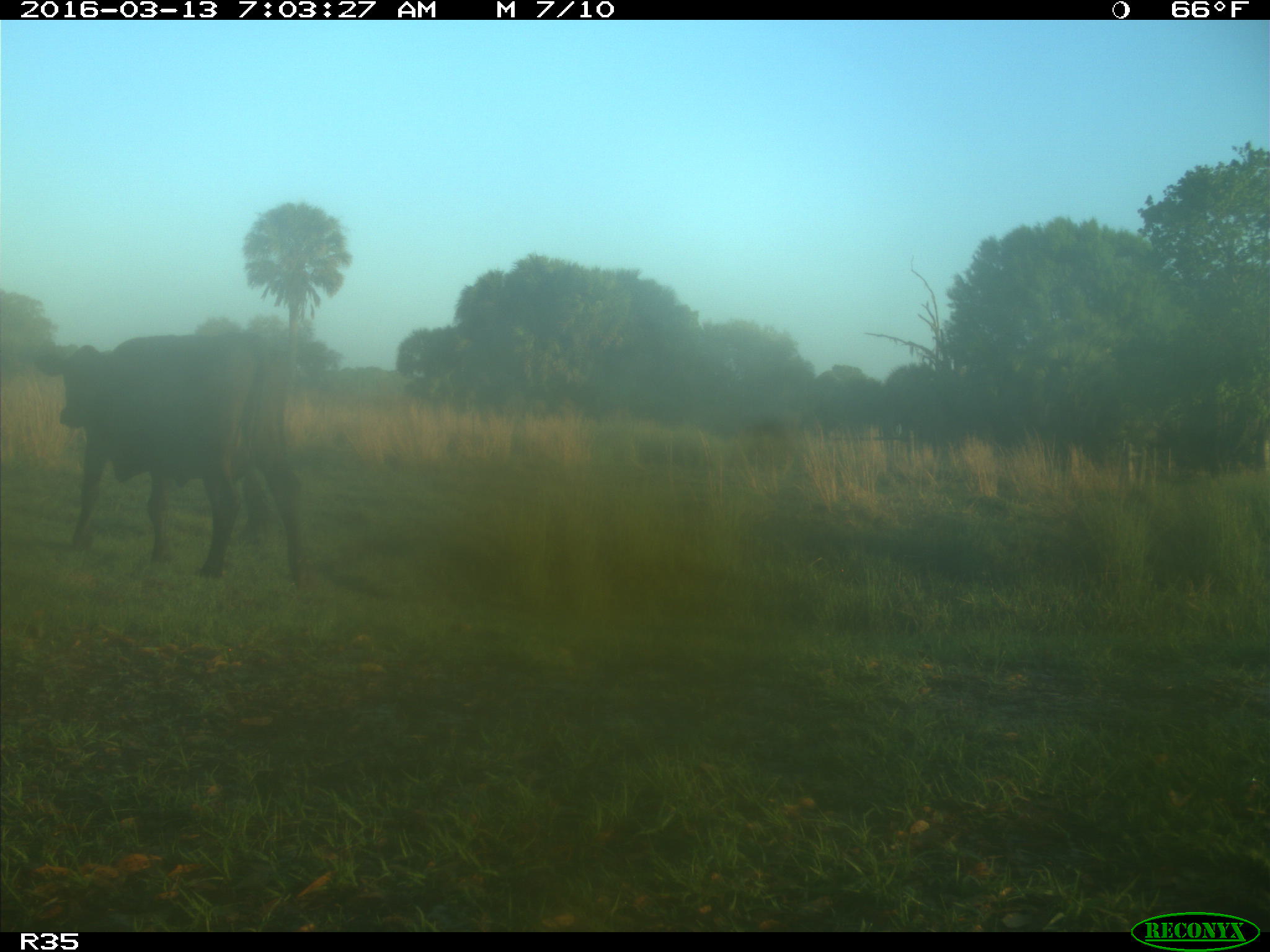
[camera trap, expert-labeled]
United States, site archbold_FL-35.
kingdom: Animalia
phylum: Chordata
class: Mammalia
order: Artiodactyla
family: Bovidae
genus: Bos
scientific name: Bos taurus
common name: domestic cow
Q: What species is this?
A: Bos taurus (domestic cow).